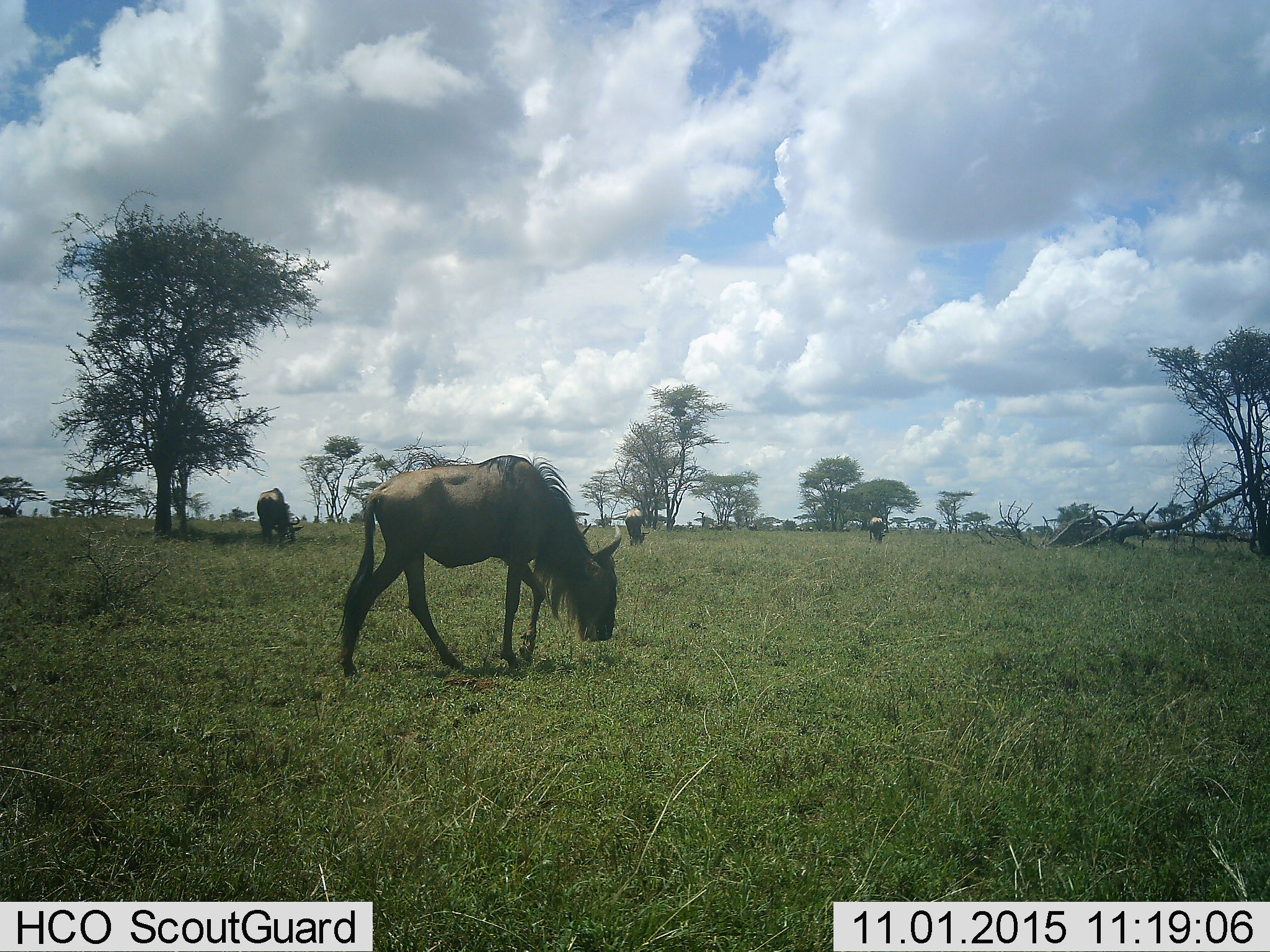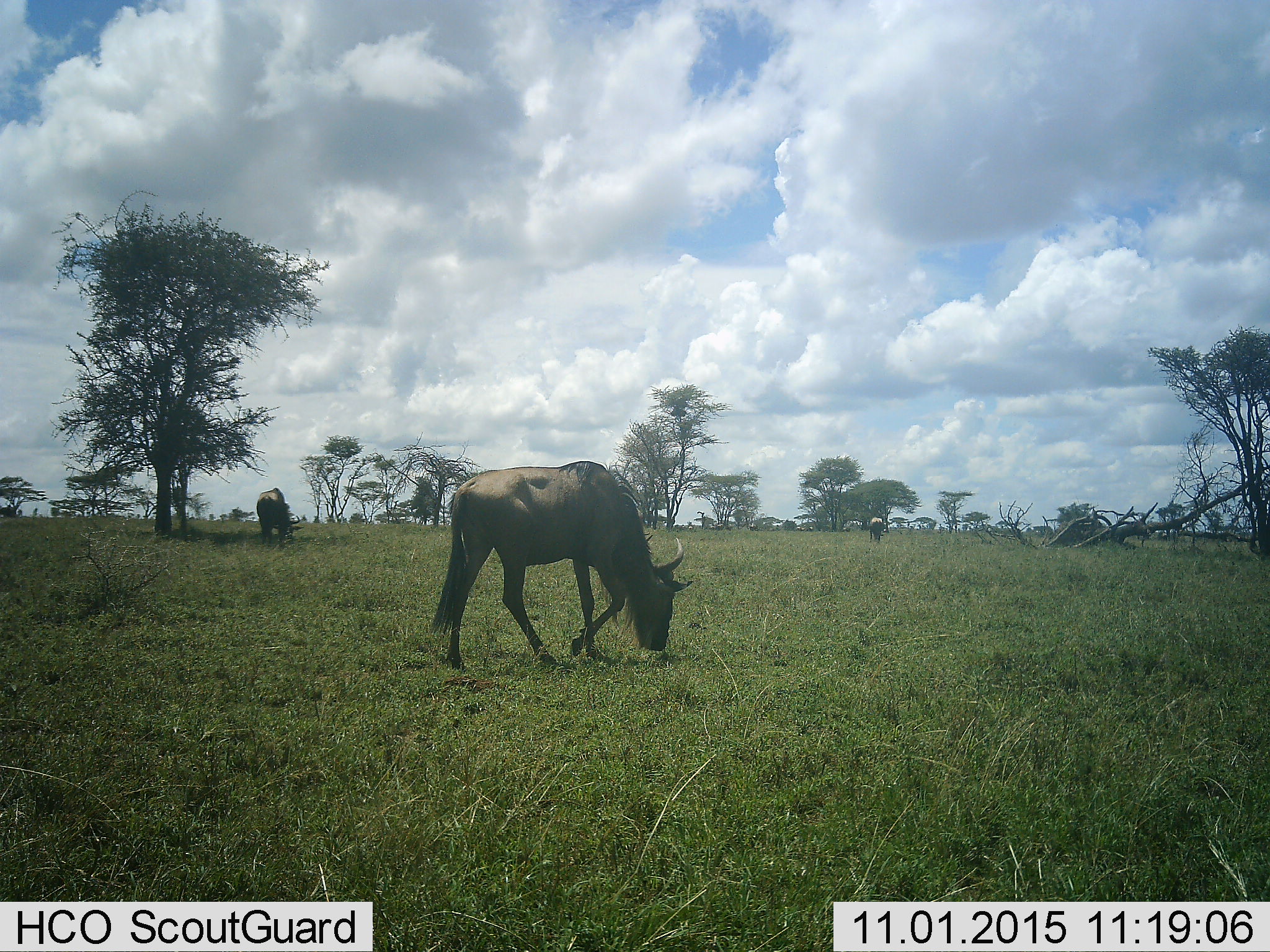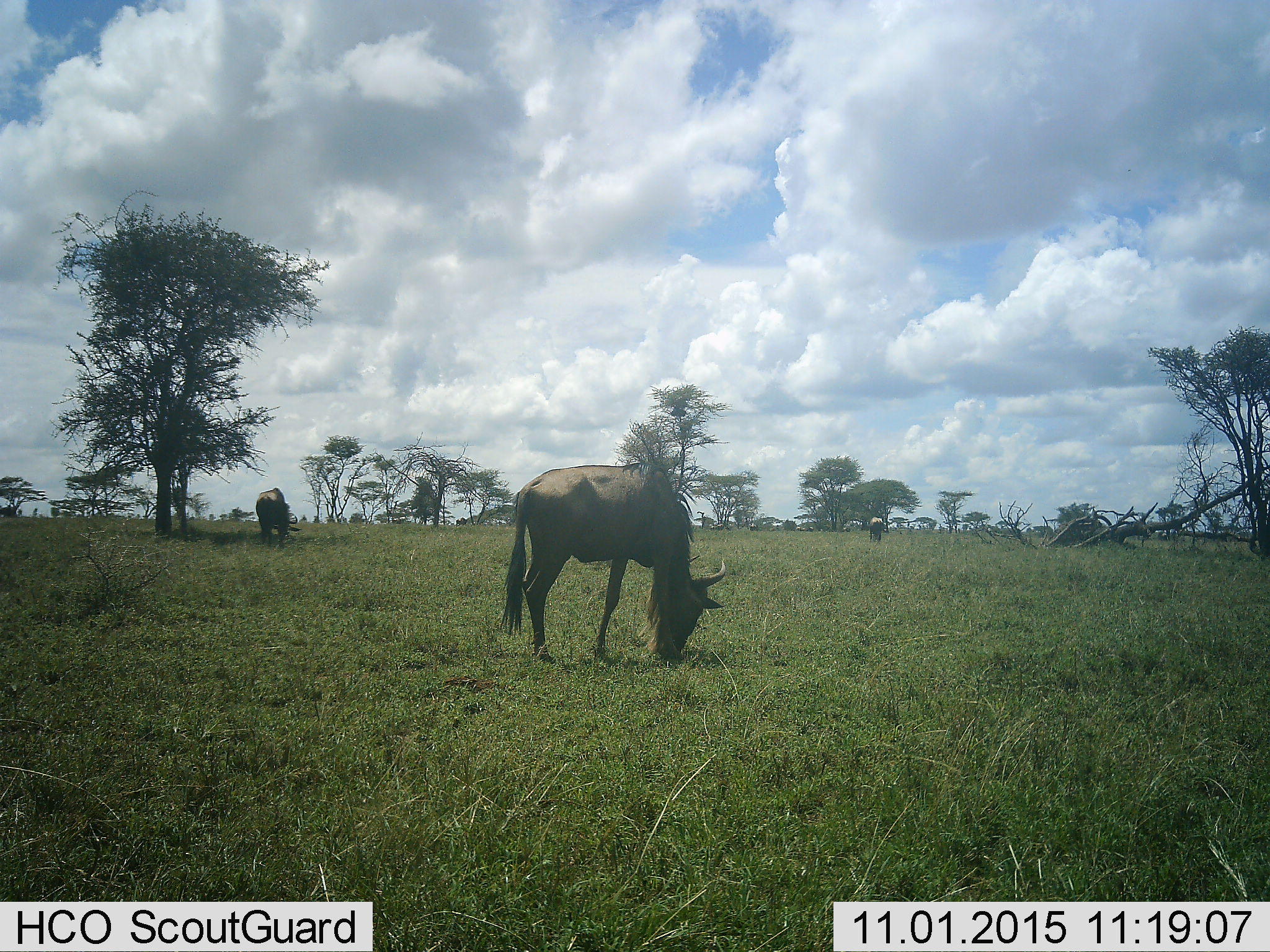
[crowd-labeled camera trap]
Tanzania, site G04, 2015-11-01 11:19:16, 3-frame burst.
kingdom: Animalia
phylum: Chordata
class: Mammalia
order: Artiodactyla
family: Bovidae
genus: Connochaetes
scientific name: Connochaetes taurinus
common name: blue wildebeest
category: wildebeest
Wildebeest (blue wildebeest) (Connochaetes taurinus), count 4. Behavior (volunteer vote fractions): standing 22%, resting 6%, moving 50%, interacting 0%. Young present (vote fraction): 0%. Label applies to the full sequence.